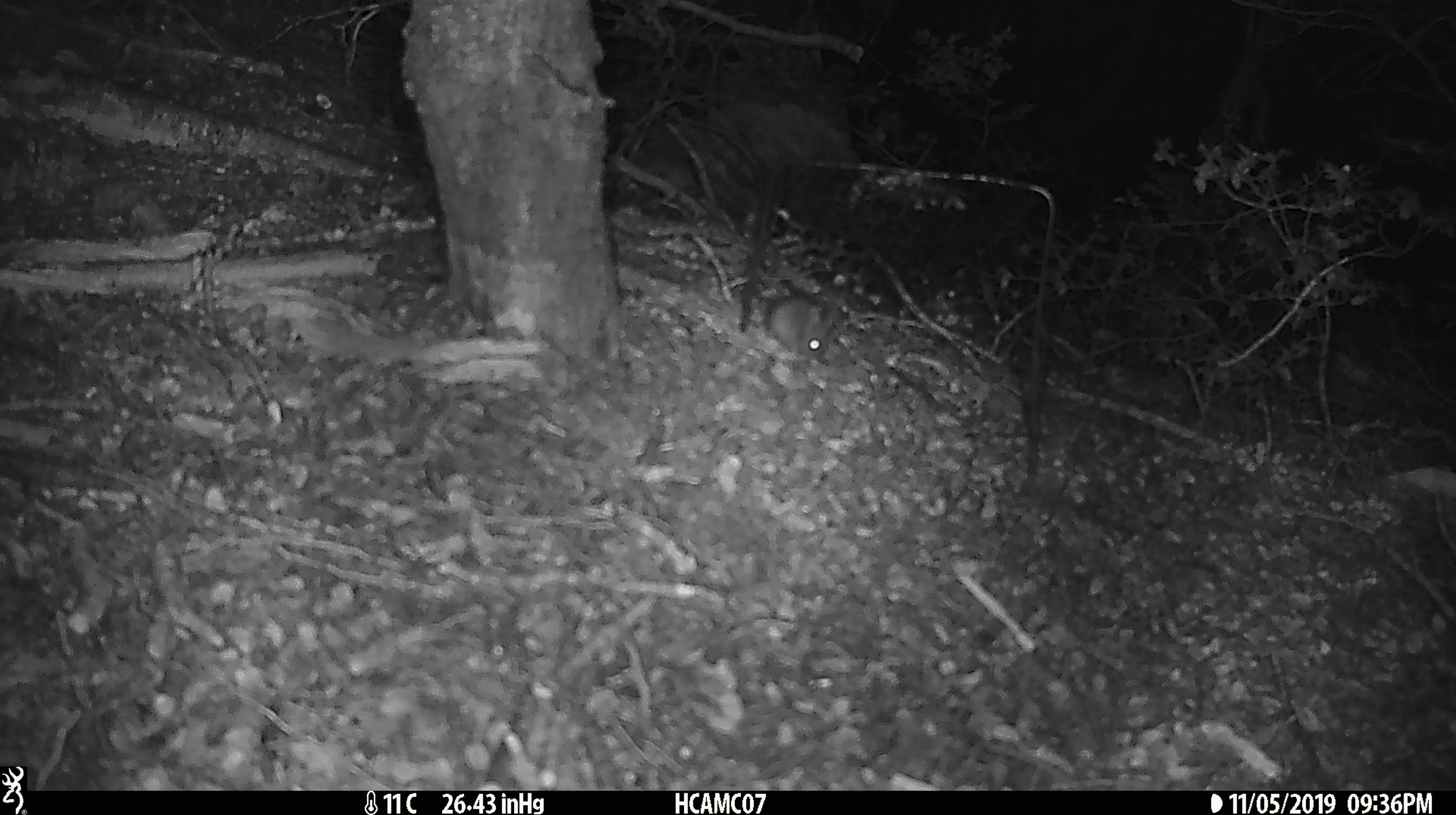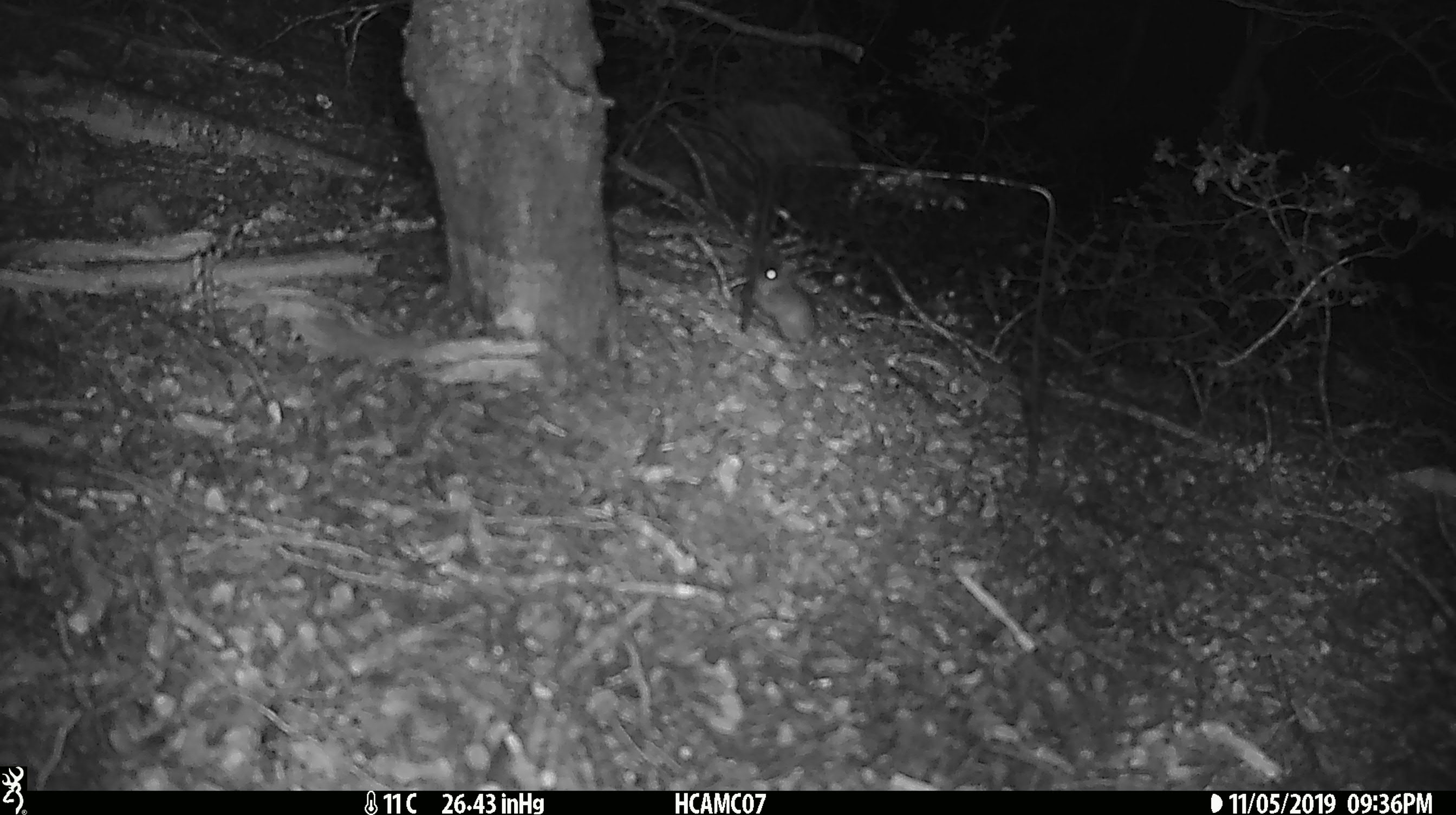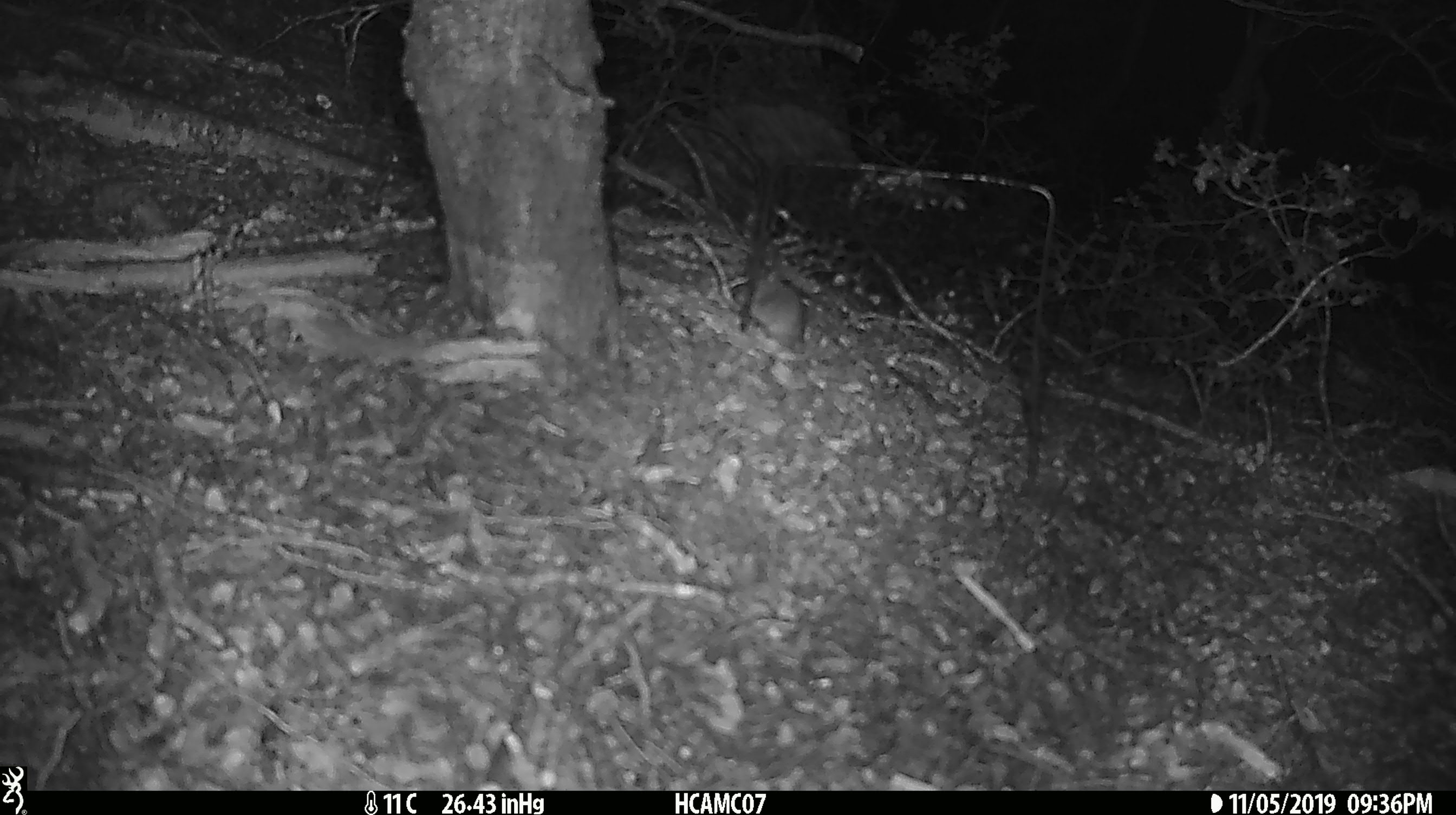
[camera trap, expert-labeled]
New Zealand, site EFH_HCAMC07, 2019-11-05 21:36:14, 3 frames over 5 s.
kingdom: Animalia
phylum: Chordata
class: Mammalia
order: Rodentia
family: Muridae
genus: Mus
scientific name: Mus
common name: mouse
Mouse (Mus).